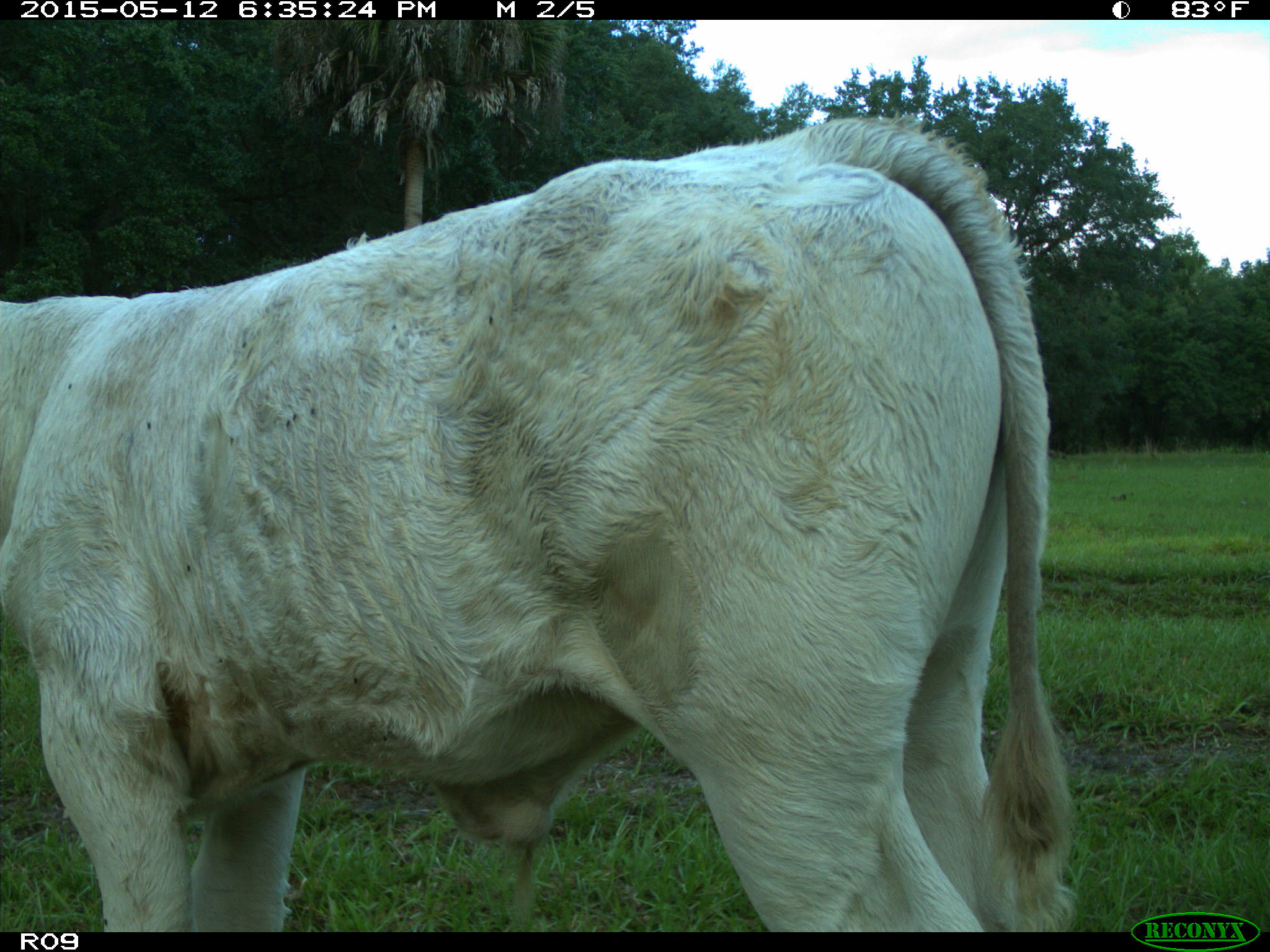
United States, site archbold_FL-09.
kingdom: Animalia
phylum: Chordata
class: Mammalia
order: Artiodactyla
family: Bovidae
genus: Bos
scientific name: Bos taurus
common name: domestic cow